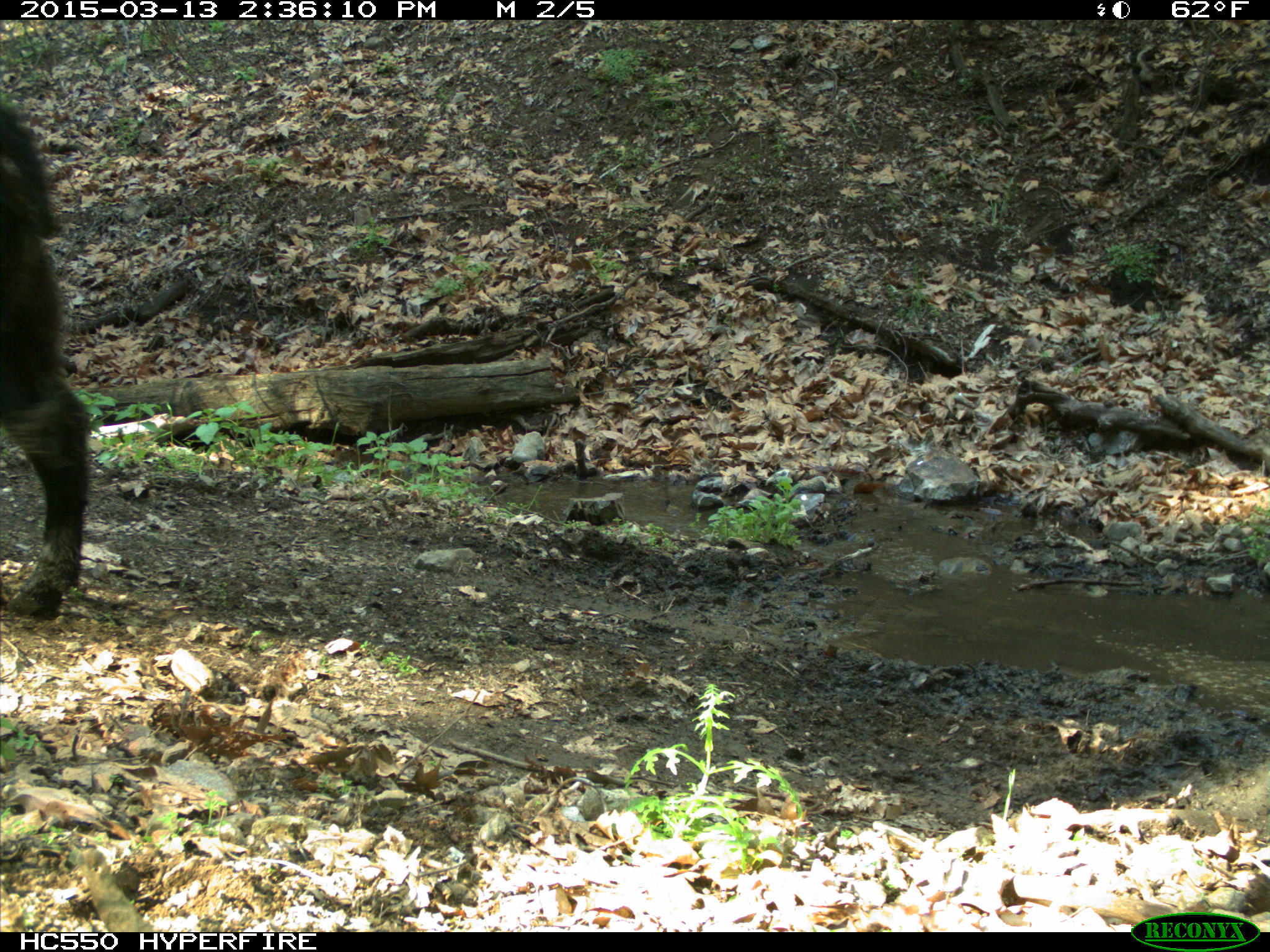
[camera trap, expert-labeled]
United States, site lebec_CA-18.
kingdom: Animalia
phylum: Chordata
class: Mammalia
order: Artiodactyla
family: Bovidae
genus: Bos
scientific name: Bos taurus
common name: domestic cow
Bos taurus (domestic cow).